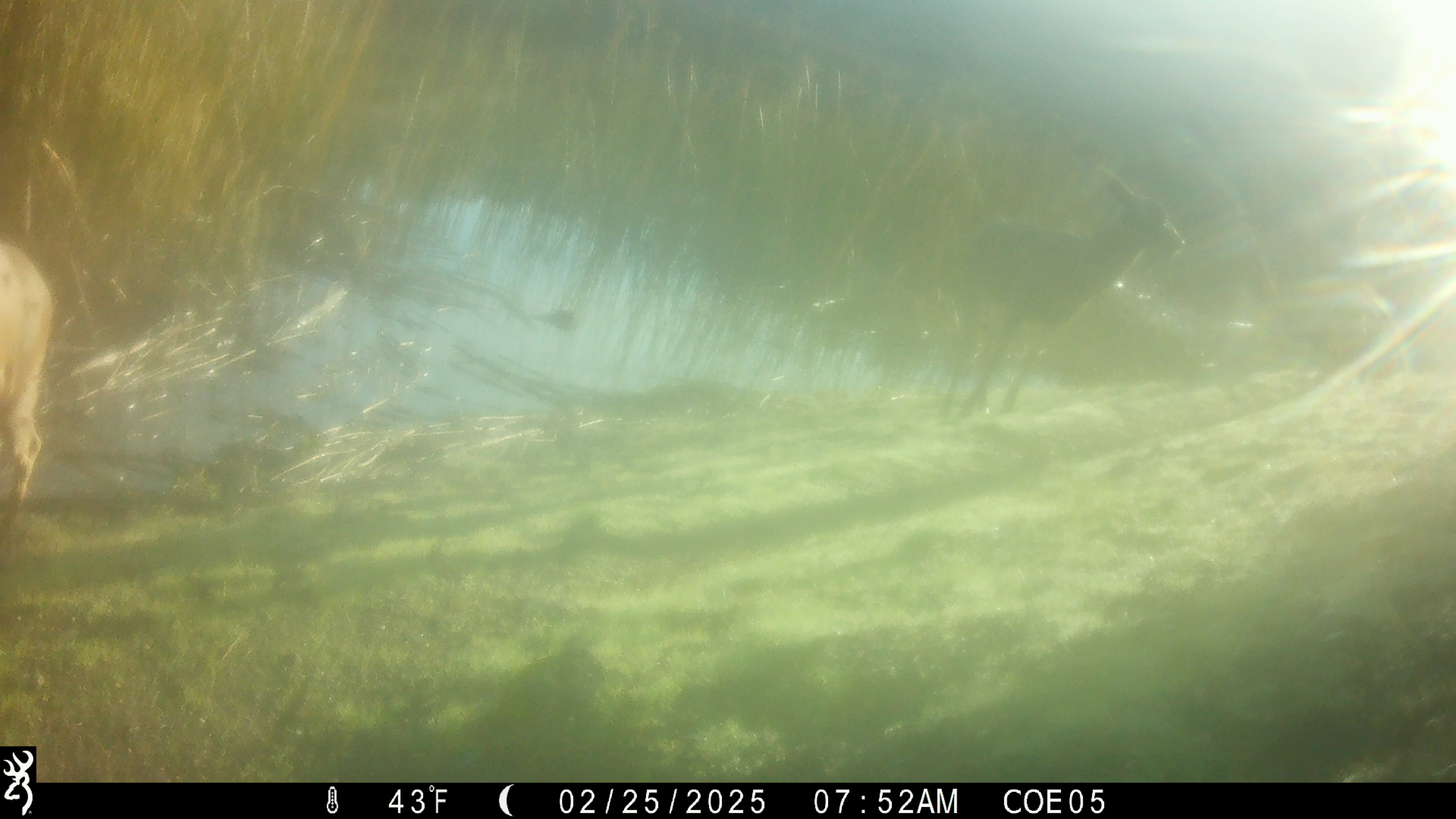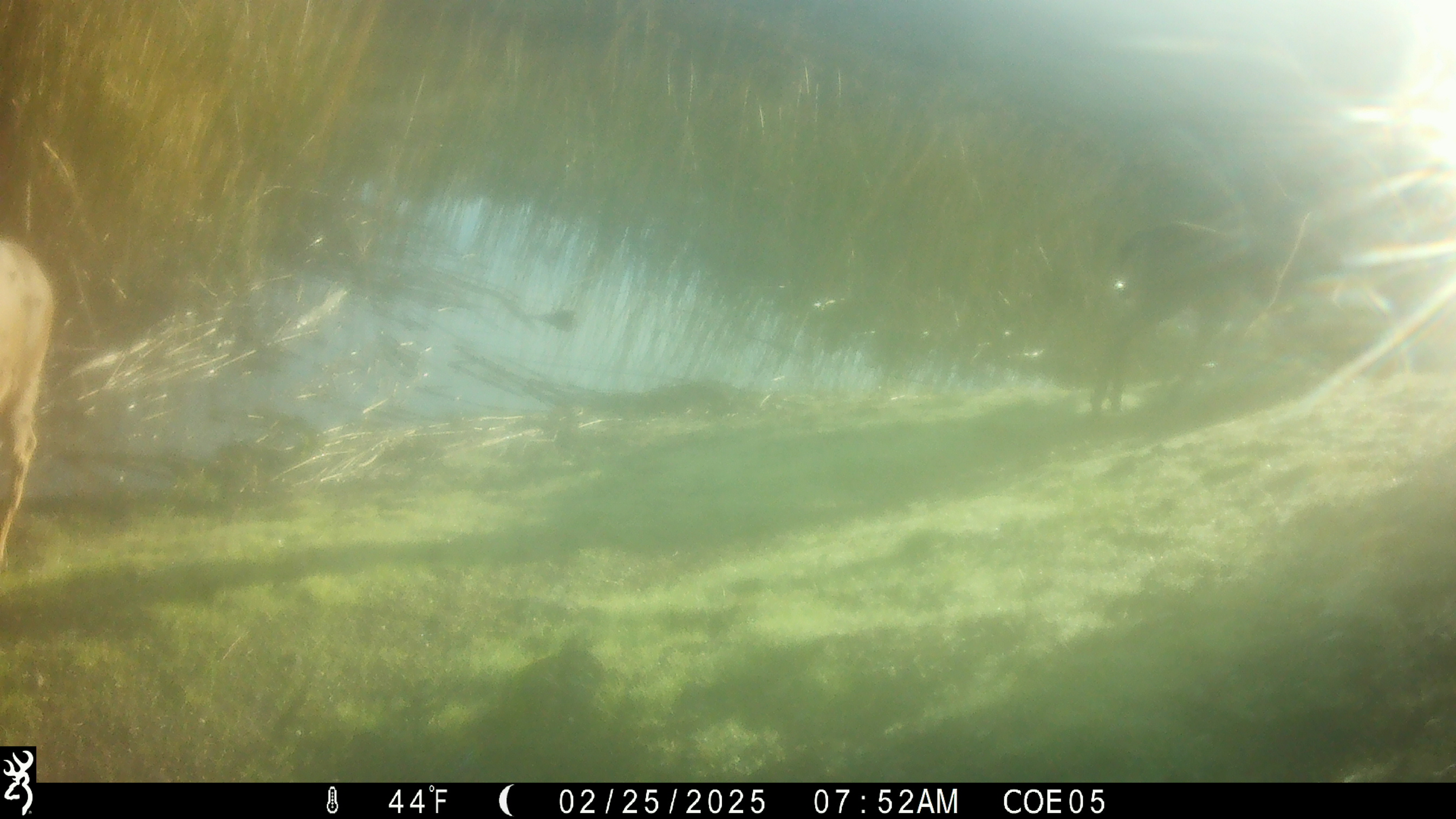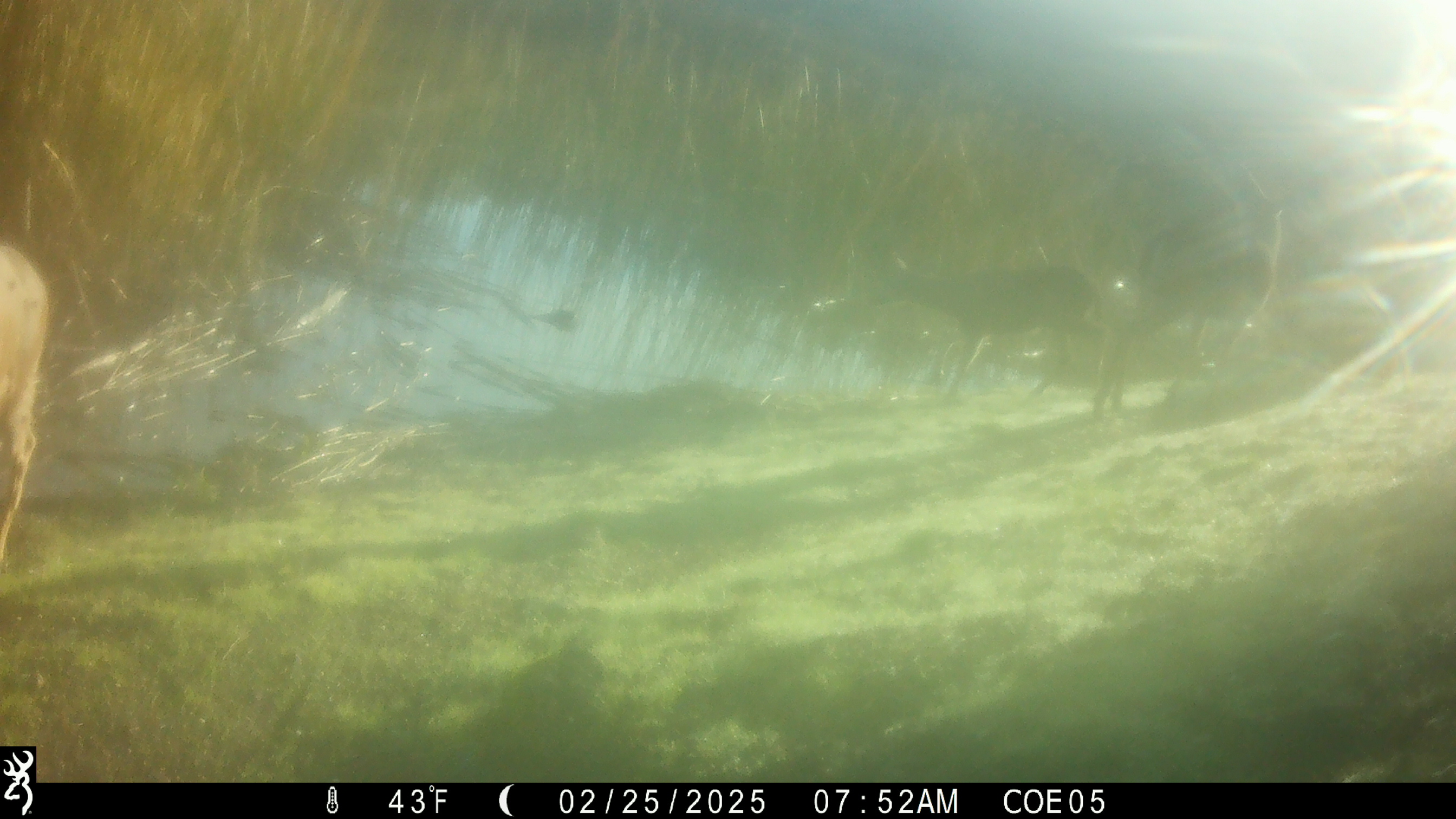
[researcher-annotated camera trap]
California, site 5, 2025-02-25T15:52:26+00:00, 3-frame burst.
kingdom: Animalia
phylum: Chordata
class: Mammalia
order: Artiodactyla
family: Cervidae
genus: Odocoileus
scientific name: Odocoileus hemionus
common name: mule deer